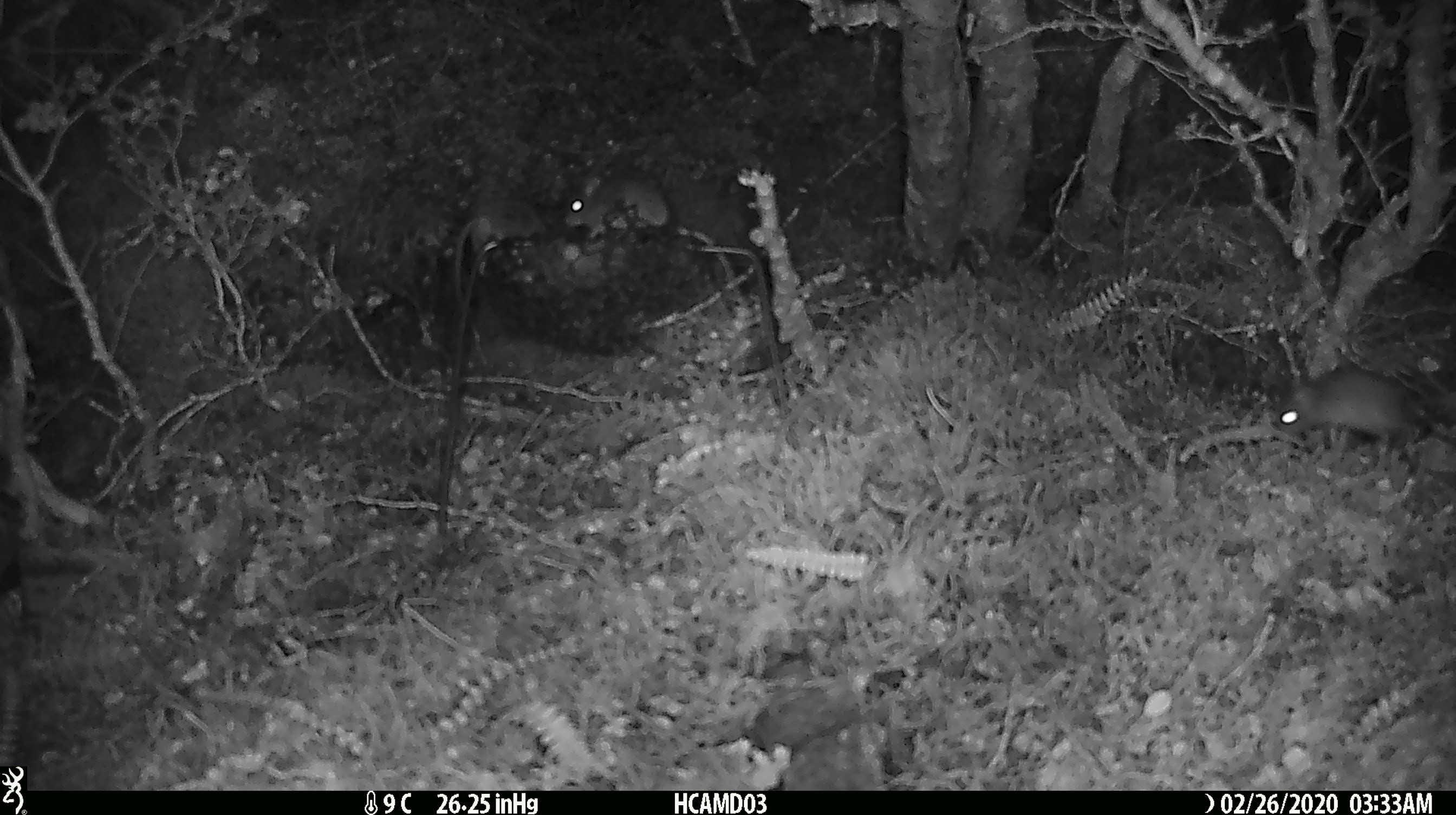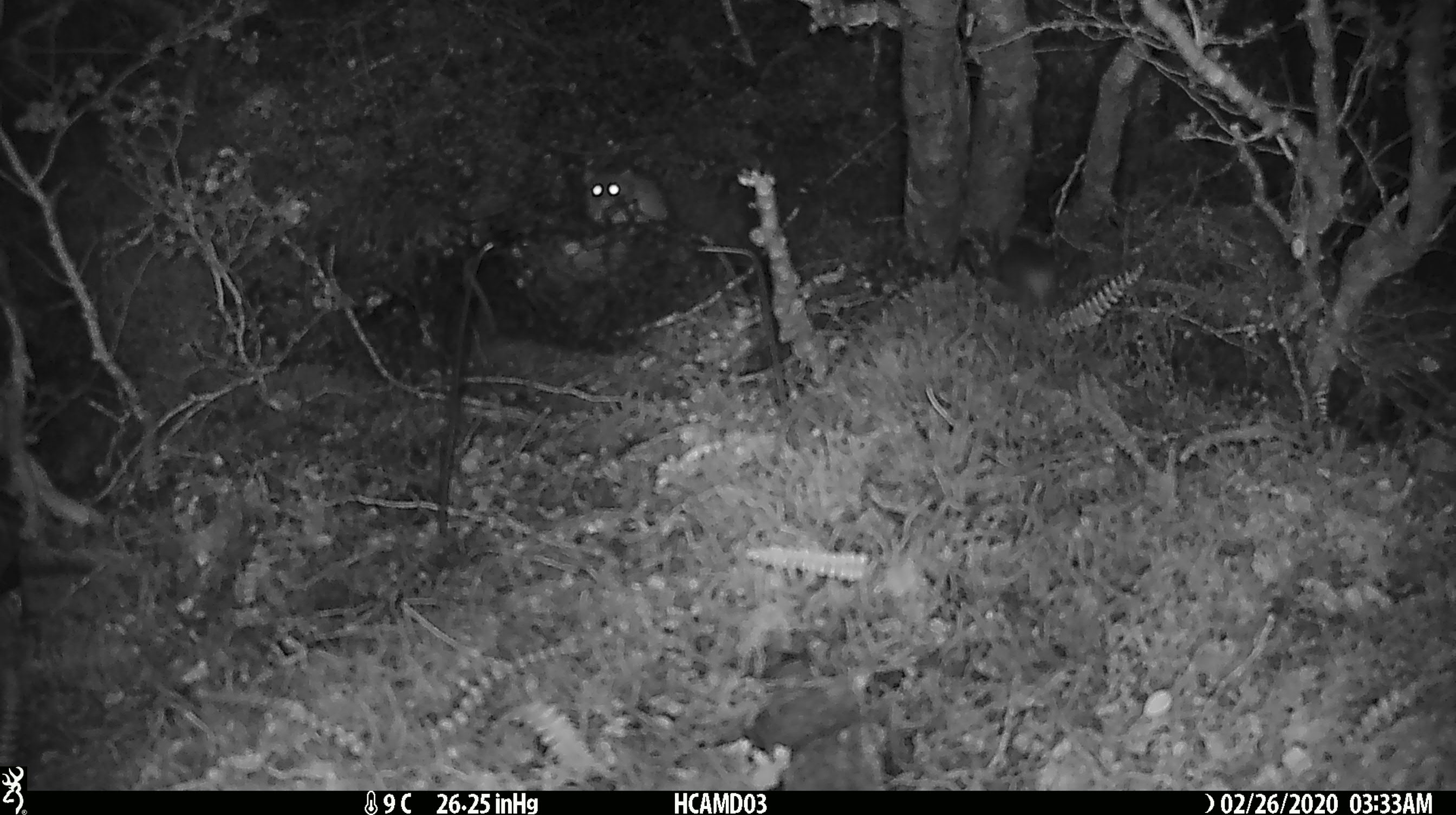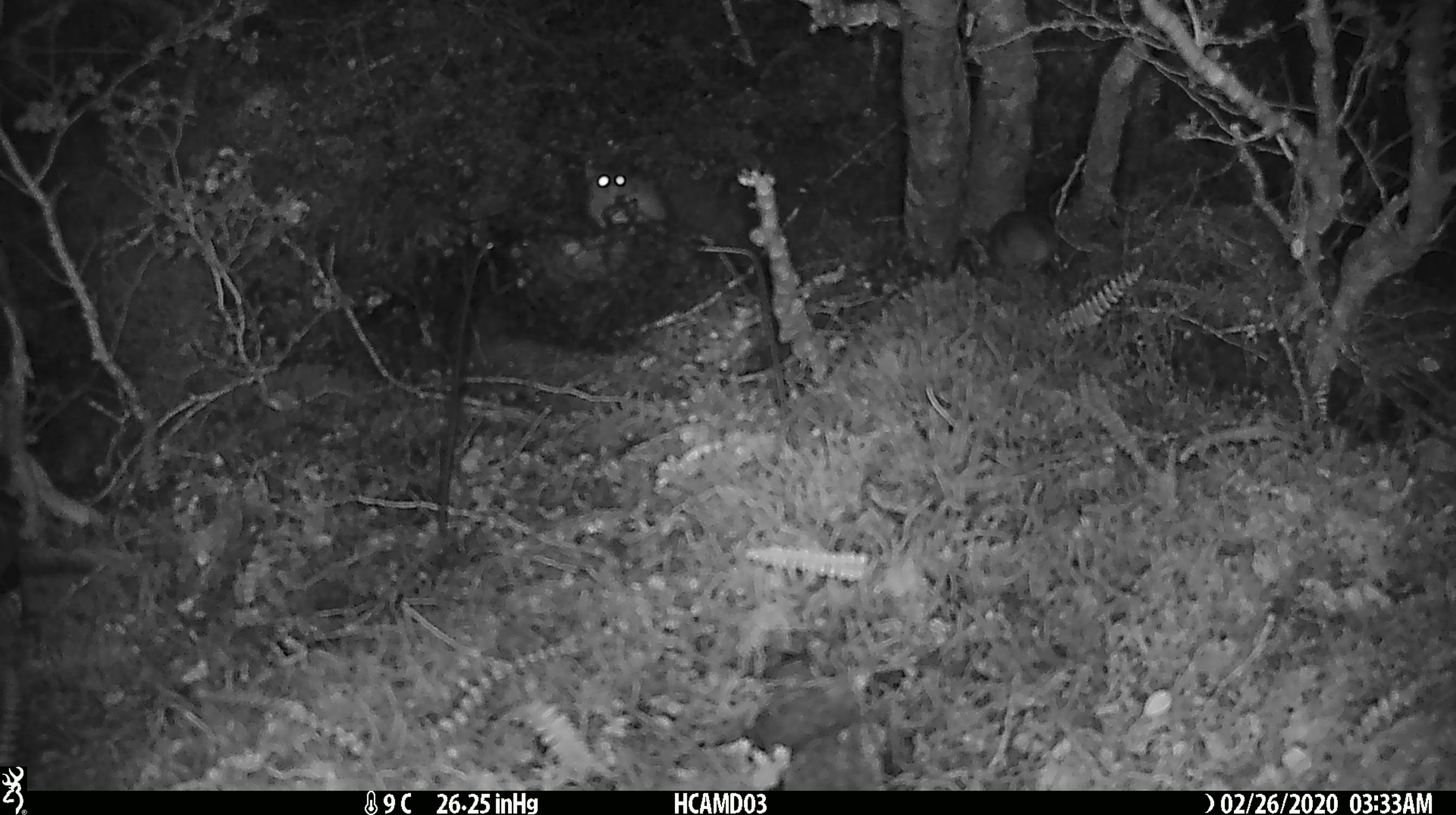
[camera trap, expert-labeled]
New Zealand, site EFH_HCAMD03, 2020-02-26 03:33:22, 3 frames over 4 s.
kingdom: Animalia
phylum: Chordata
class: Mammalia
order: Rodentia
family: Muridae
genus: Mus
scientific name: Mus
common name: mouse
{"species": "mouse (Mus)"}